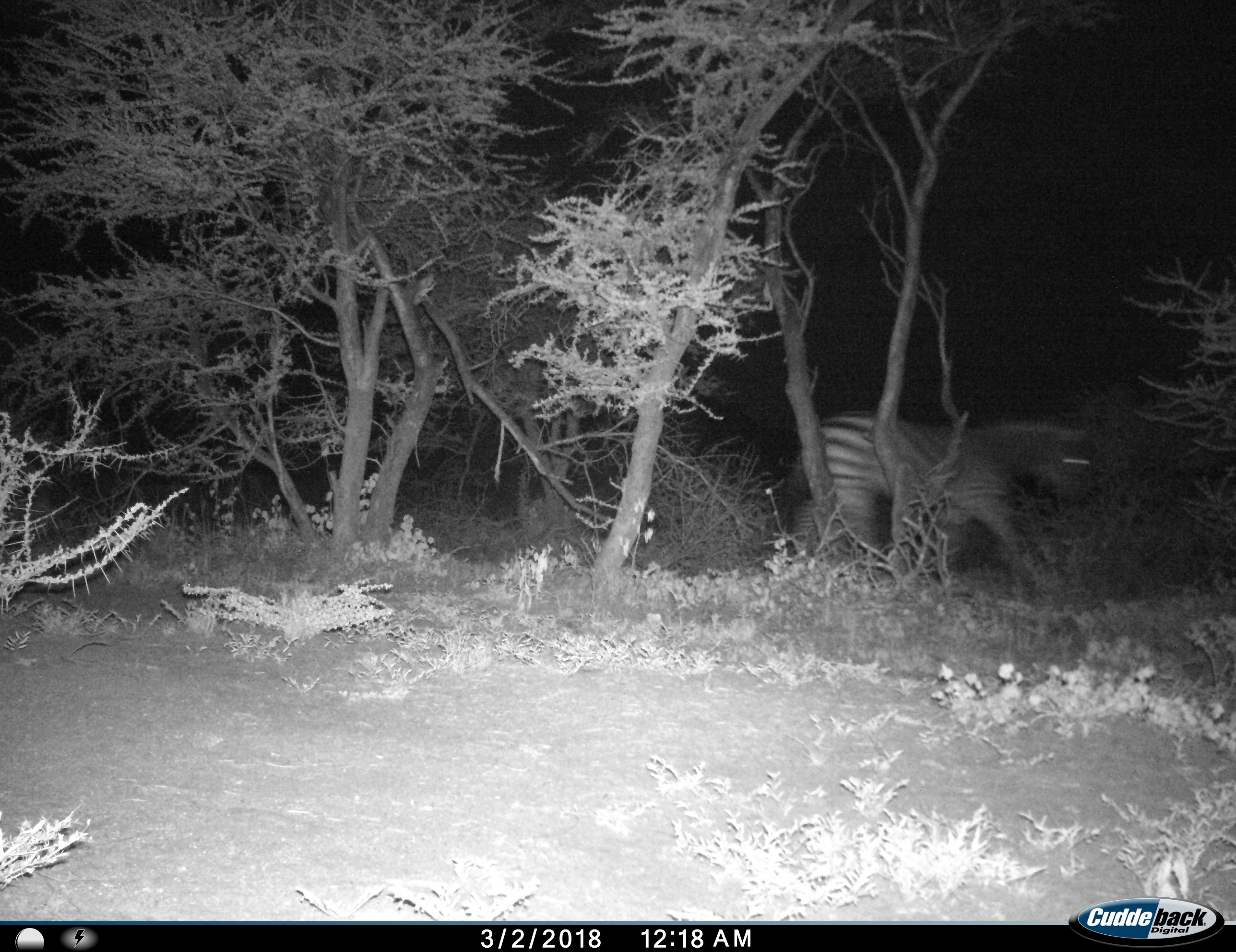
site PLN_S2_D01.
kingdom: Animalia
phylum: Chordata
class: Mammalia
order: Perissodactyla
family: Equidae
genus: Equus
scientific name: Equus quagga burchellii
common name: burchell's zebra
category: zebraburchells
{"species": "zebraburchells (burchell's zebra) (Equus quagga burchellii)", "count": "1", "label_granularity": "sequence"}